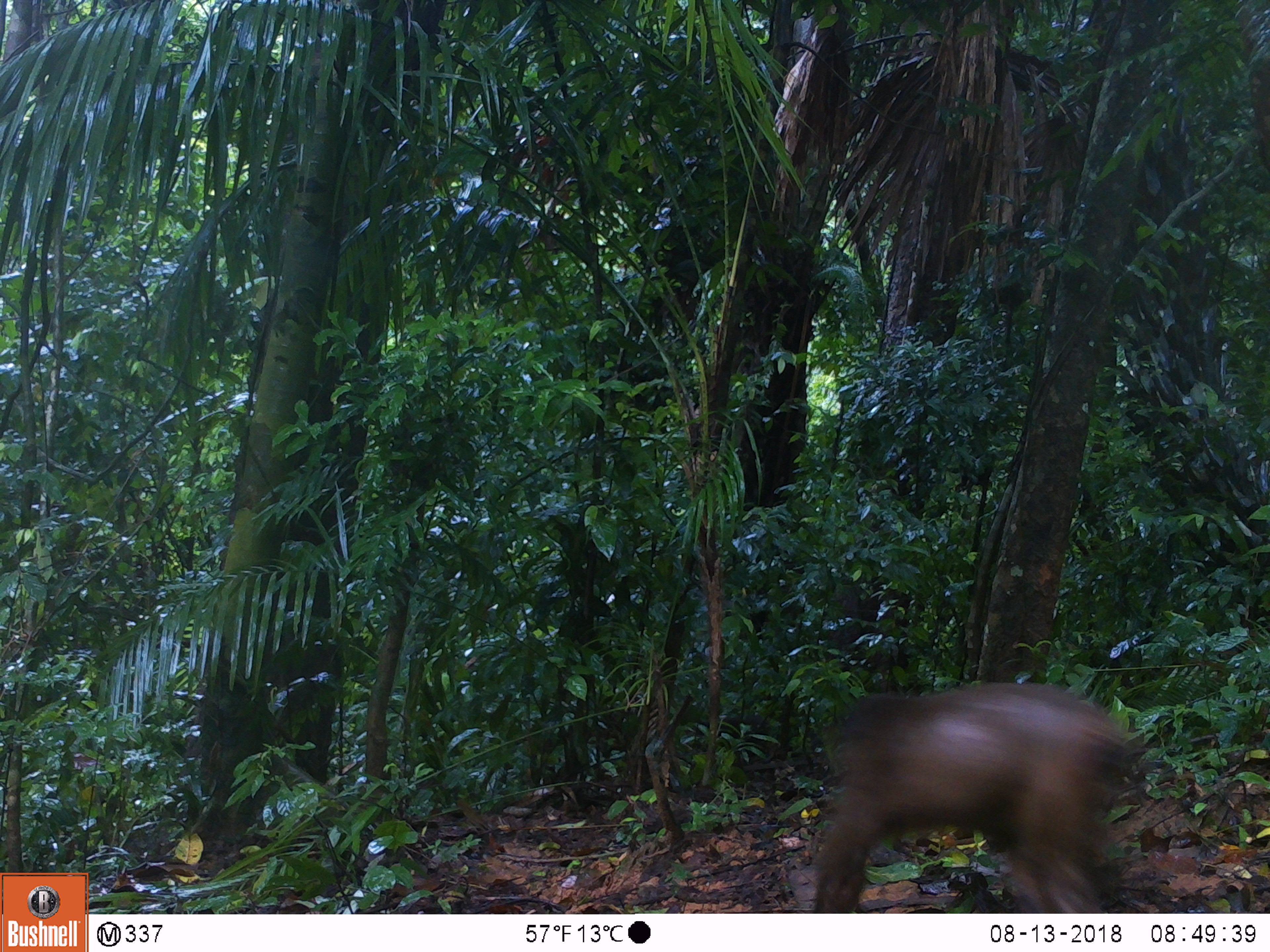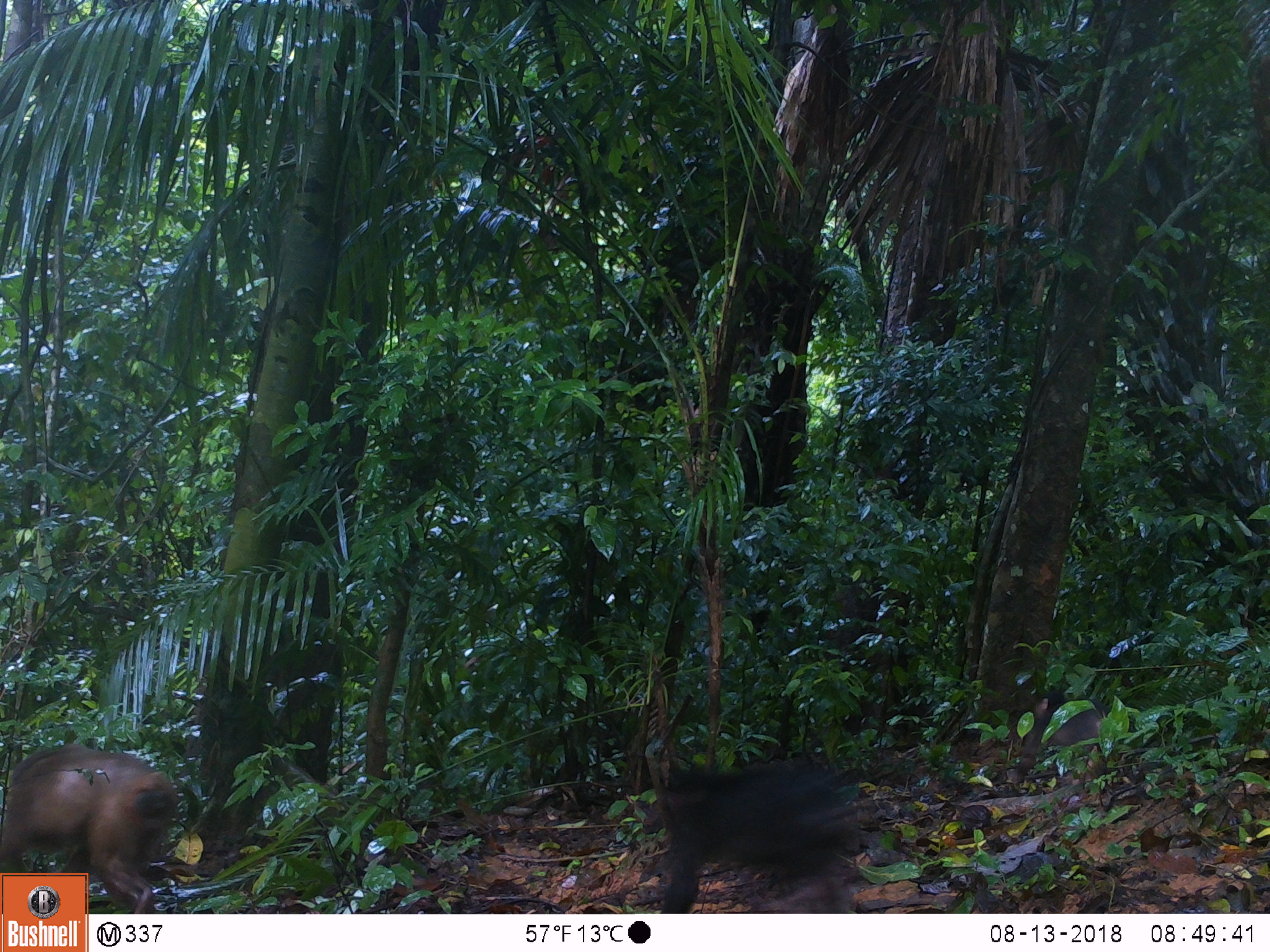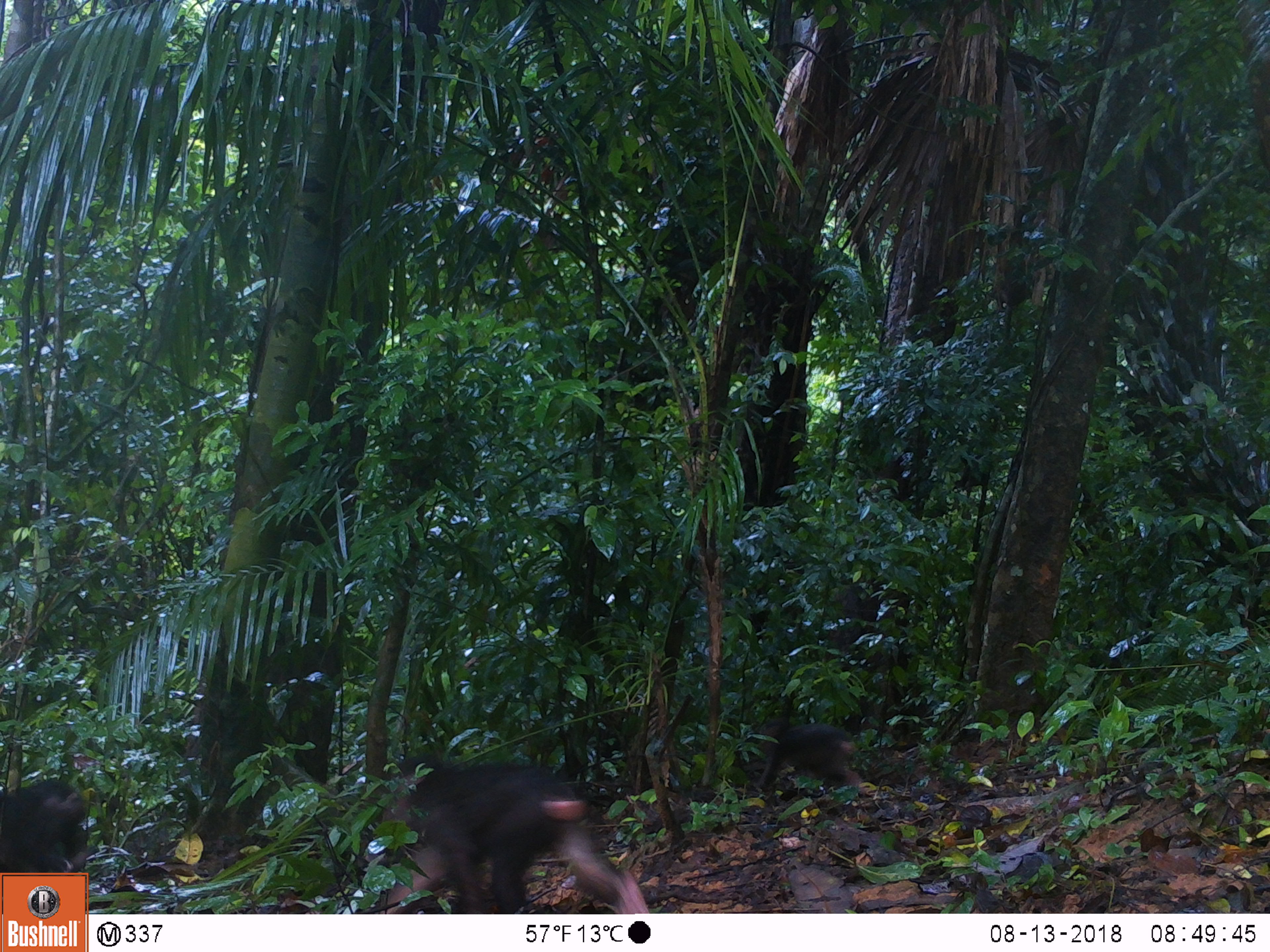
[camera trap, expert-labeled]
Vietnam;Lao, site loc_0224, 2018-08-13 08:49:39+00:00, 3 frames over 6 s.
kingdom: Animalia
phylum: Chordata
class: Mammalia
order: Primates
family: Cercopithecidae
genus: Macaca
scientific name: Macaca arctoides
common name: stump-tailed macaque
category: stump tailed macaque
Stump tailed macaque (stump-tailed macaque) (Macaca arctoides). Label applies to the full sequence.